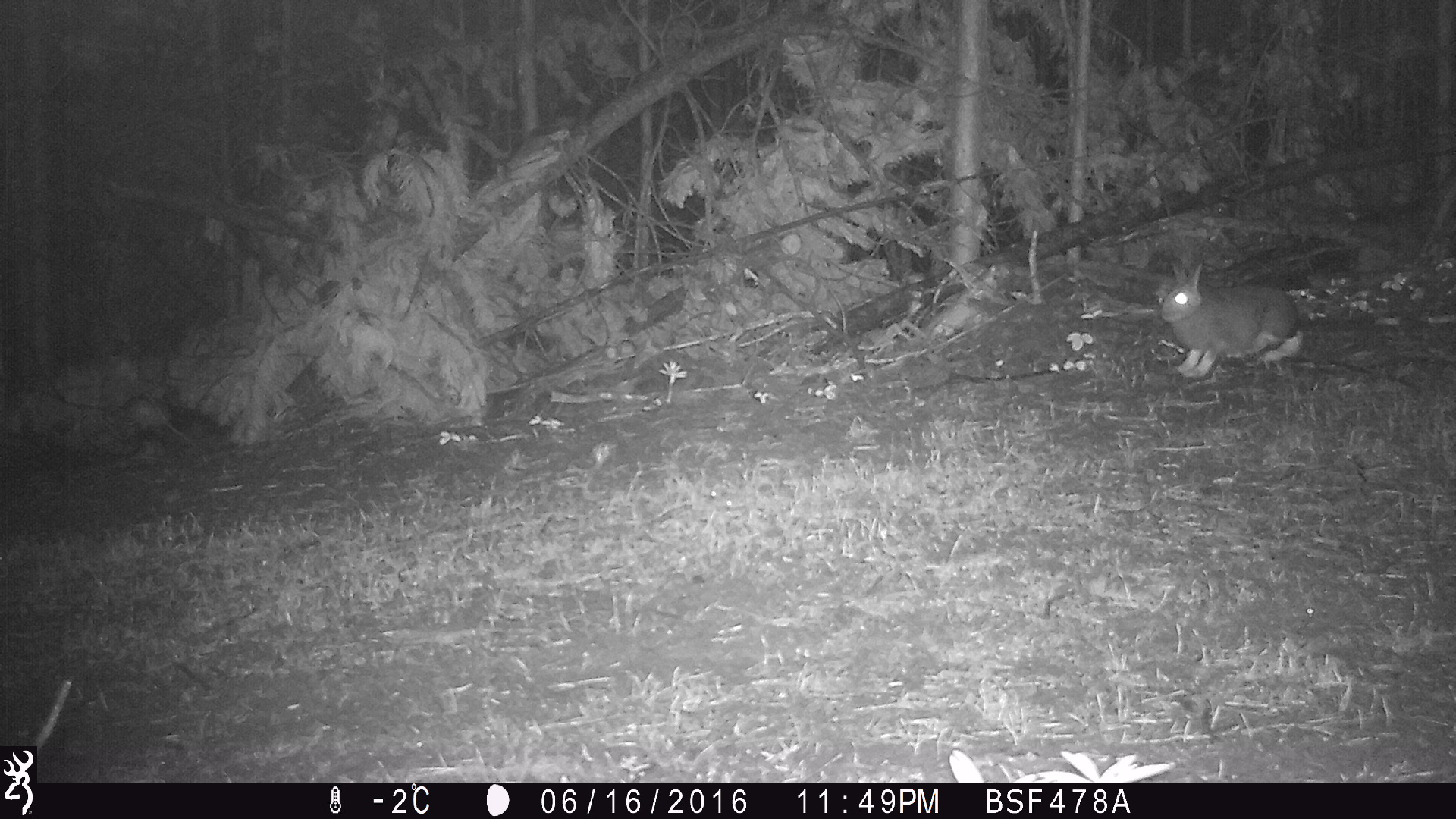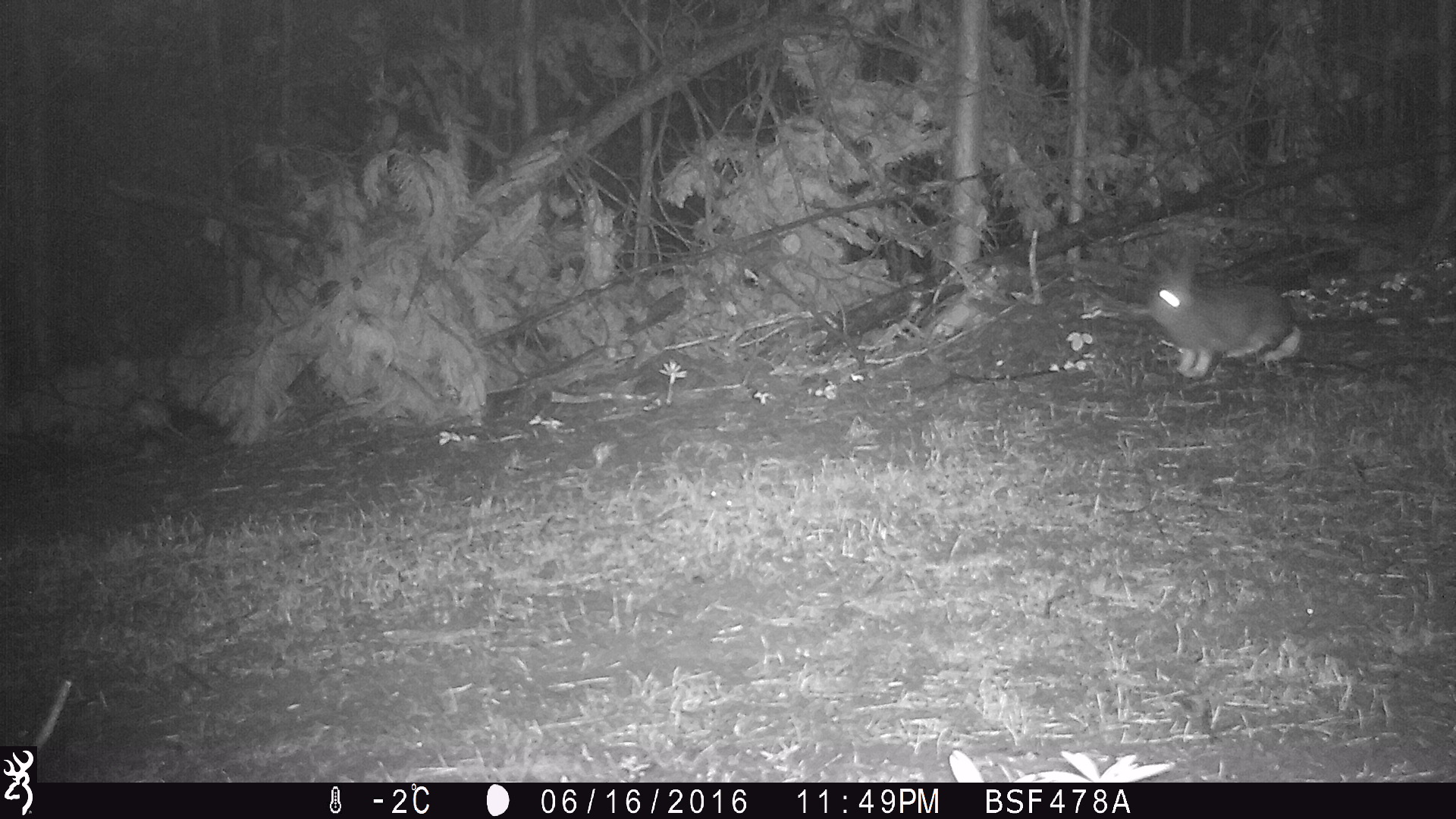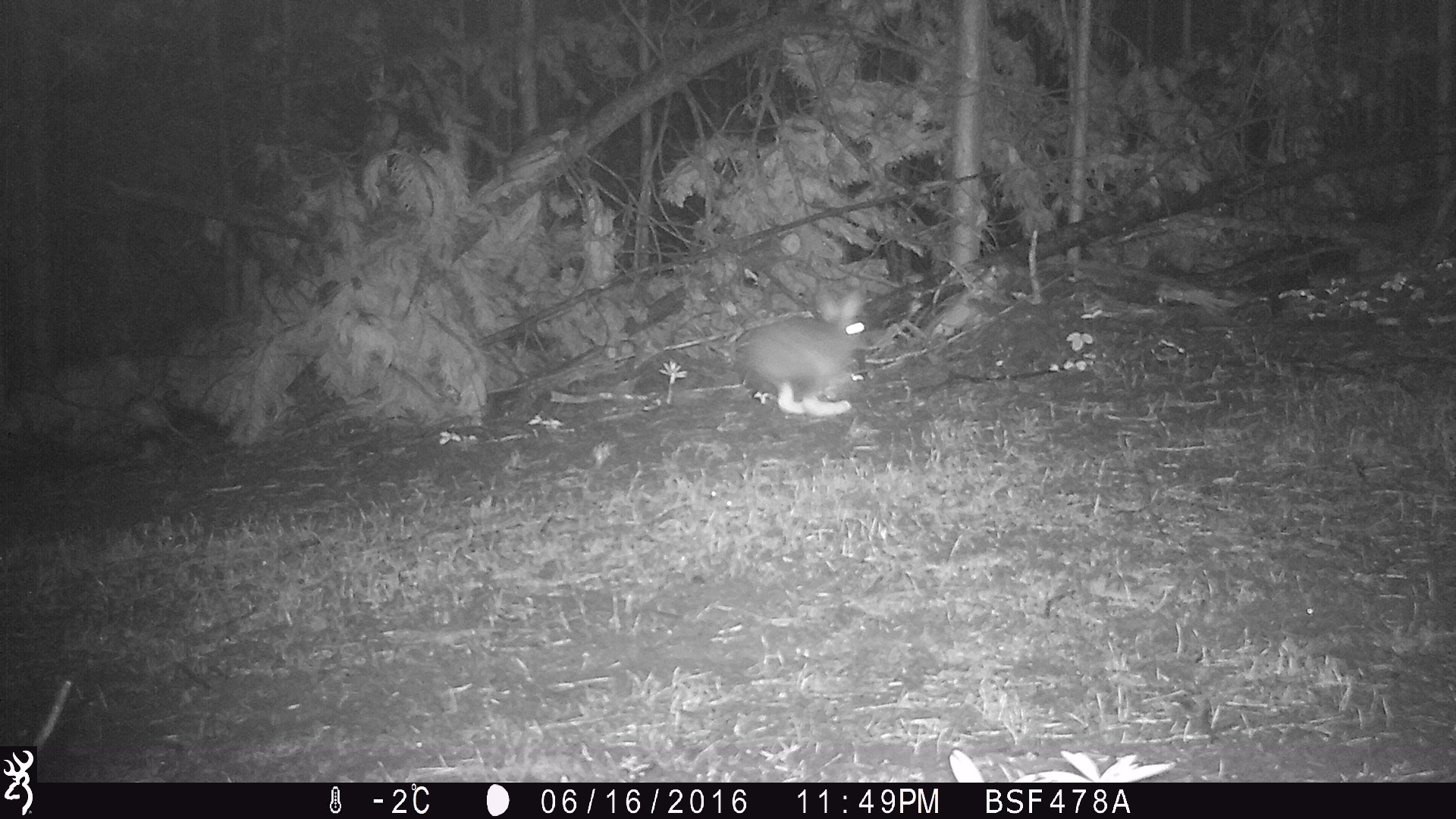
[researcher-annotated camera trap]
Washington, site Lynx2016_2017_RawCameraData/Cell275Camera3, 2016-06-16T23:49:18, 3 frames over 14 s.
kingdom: Animalia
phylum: Chordata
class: Mammalia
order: Lagomorpha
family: Leporidae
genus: Lepus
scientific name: Lepus americanus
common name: snowshoe hare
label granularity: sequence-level